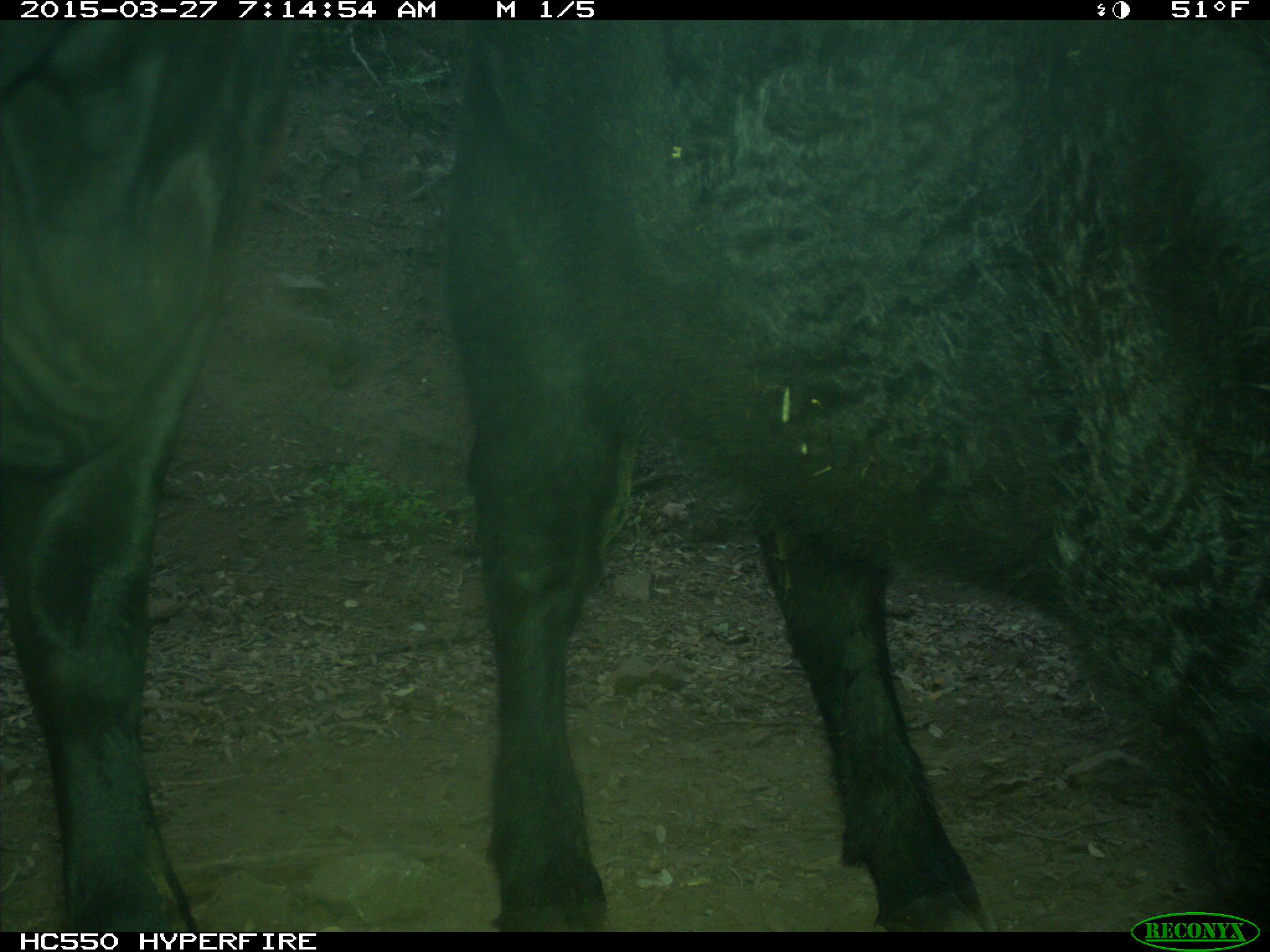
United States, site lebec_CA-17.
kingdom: Animalia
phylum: Chordata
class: Mammalia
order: Artiodactyla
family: Bovidae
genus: Bos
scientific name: Bos taurus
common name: domestic cow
Bos taurus (domestic cow).